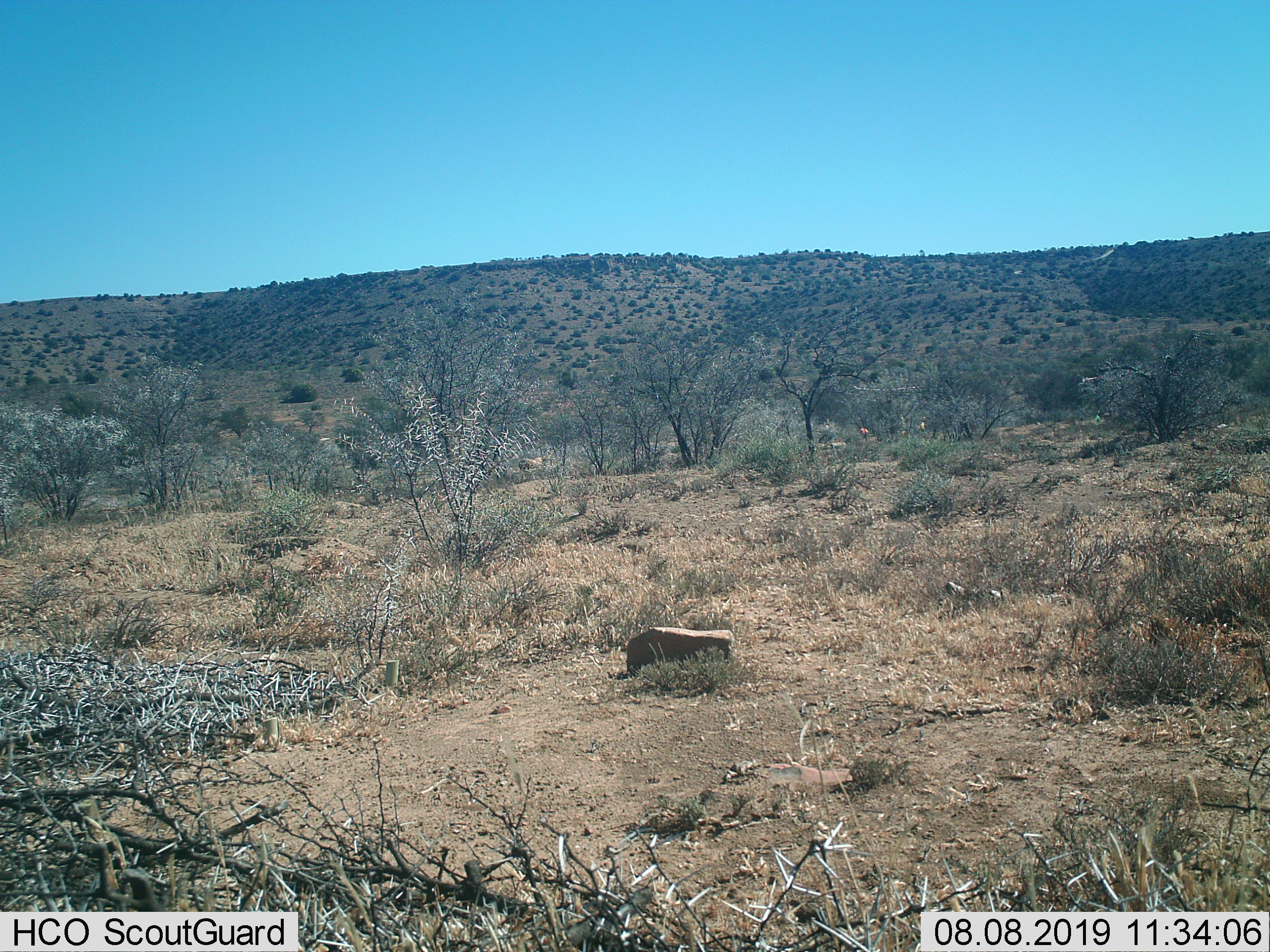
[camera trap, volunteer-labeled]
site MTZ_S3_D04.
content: unidentified animal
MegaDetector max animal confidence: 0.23